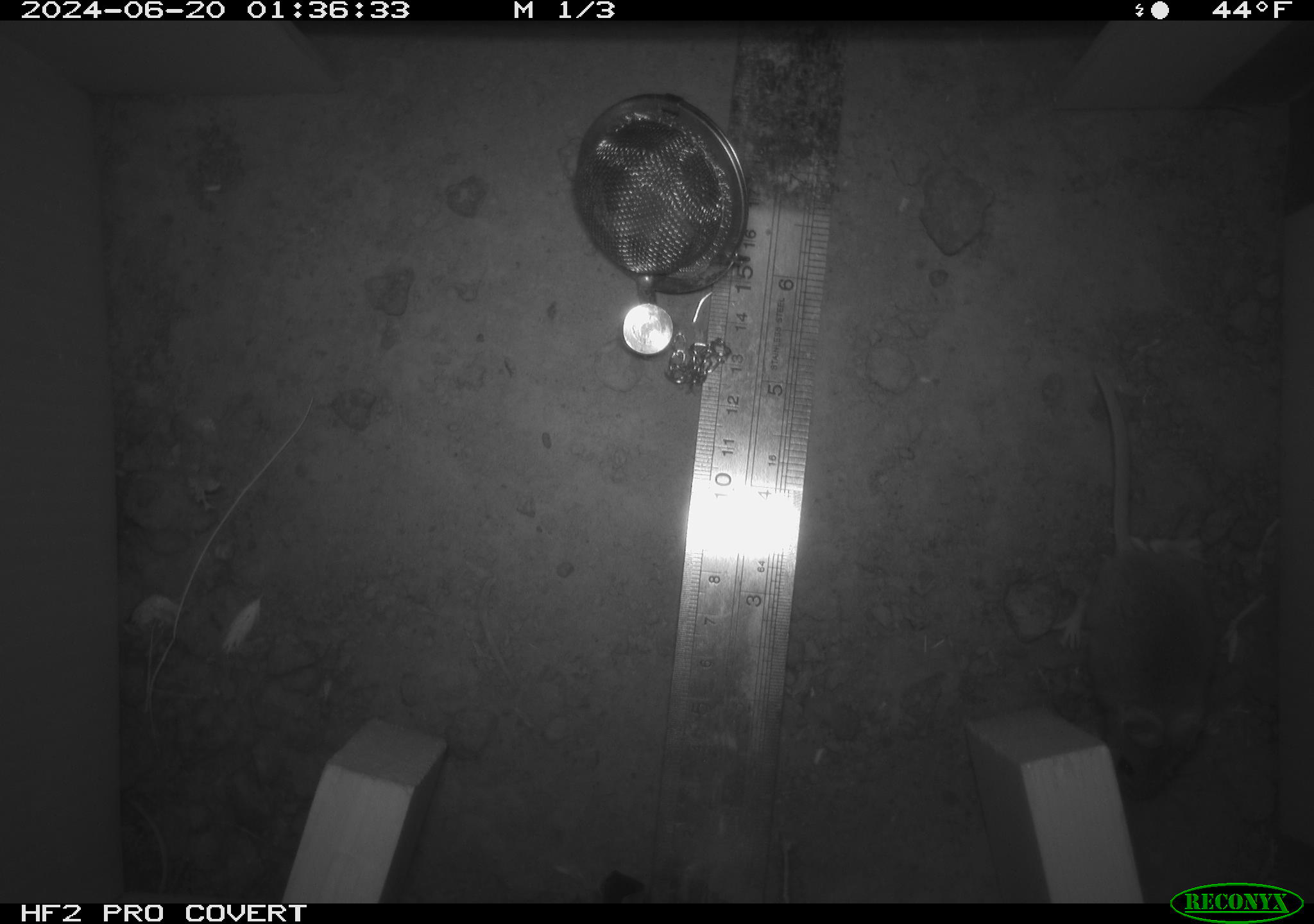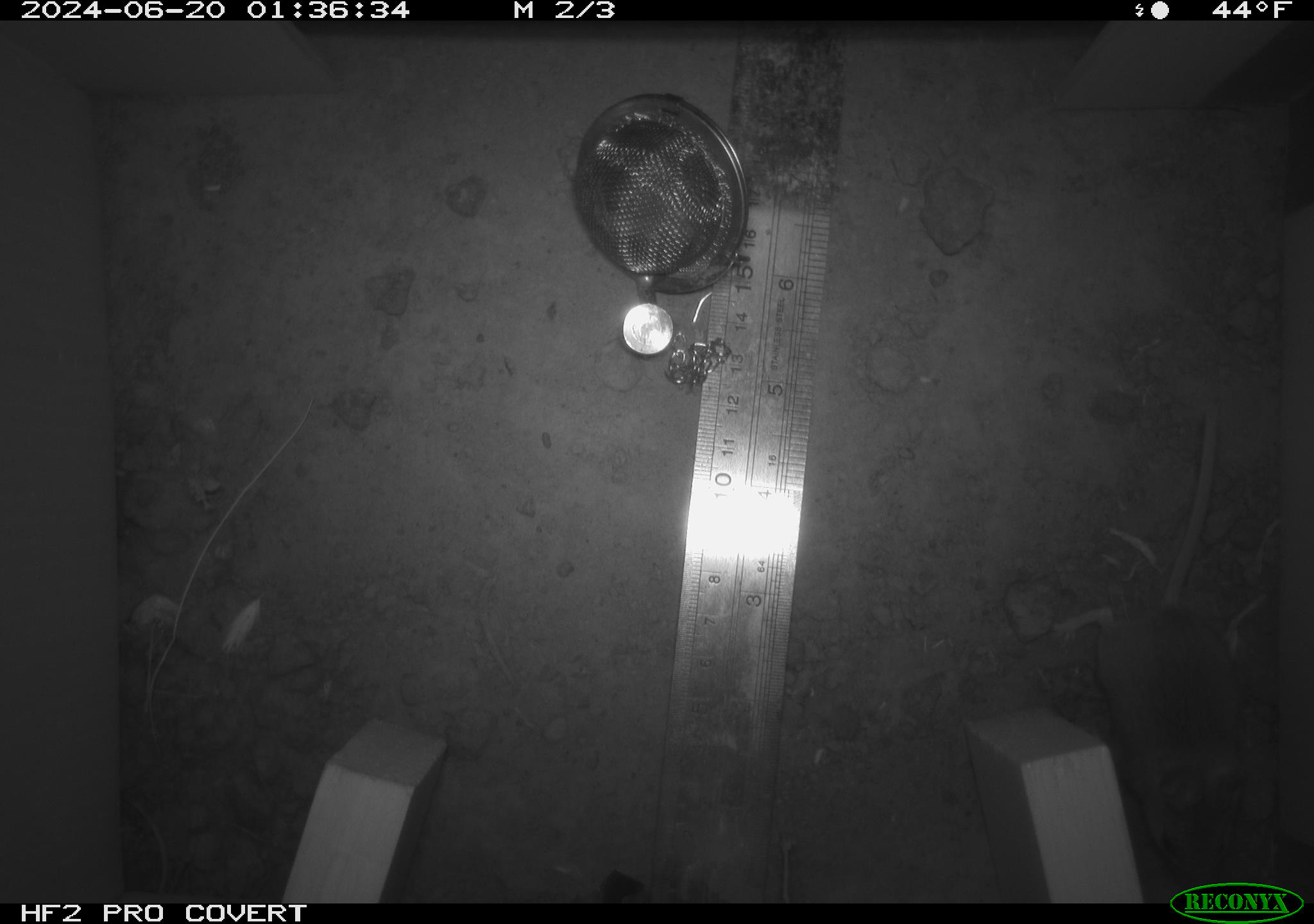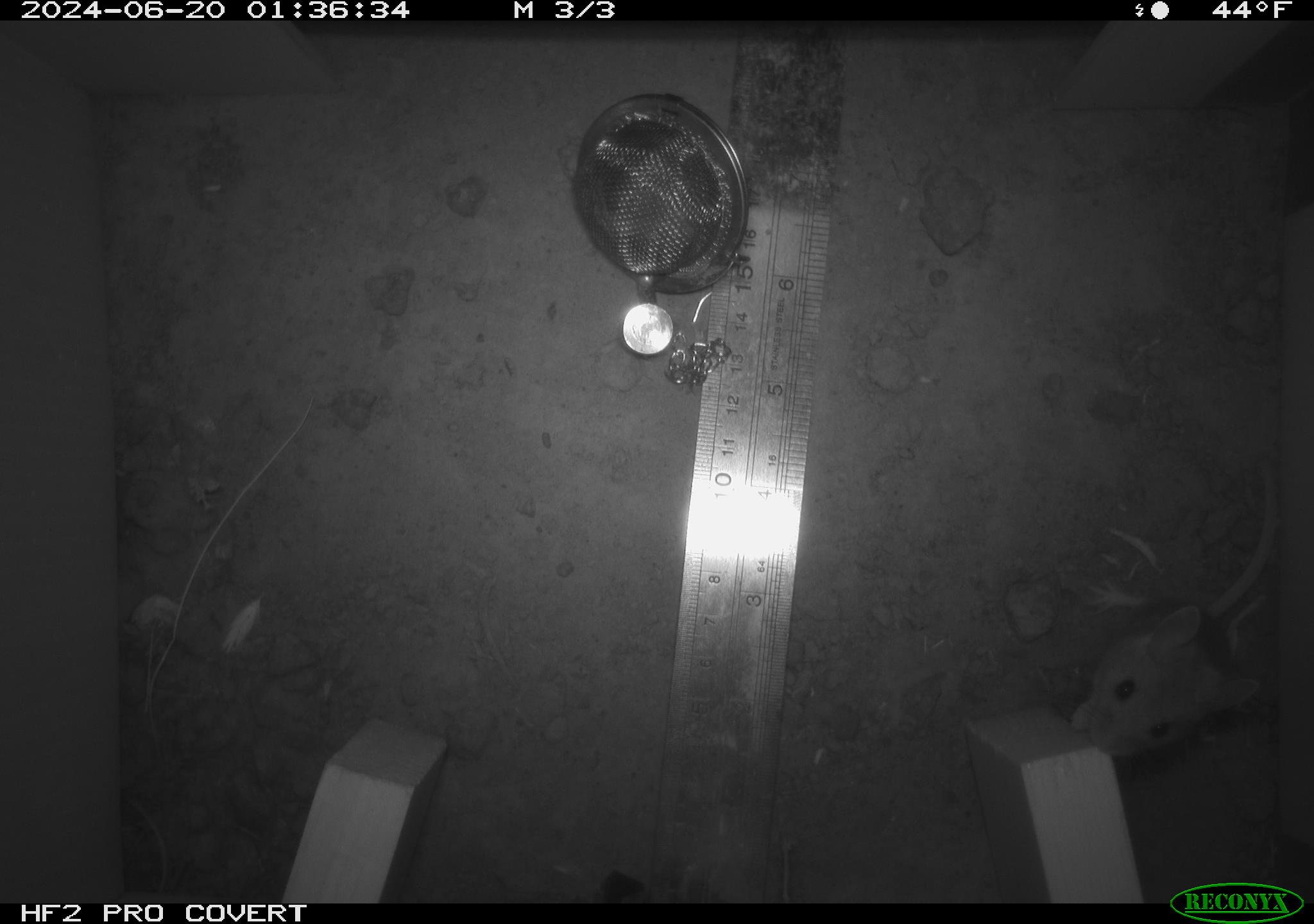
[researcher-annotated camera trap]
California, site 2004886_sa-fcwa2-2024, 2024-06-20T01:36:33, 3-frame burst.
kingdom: Animalia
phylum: Chordata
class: Mammalia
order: Rodentia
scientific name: Rodentia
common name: mouse species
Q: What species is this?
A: Mouse species (Rodentia).